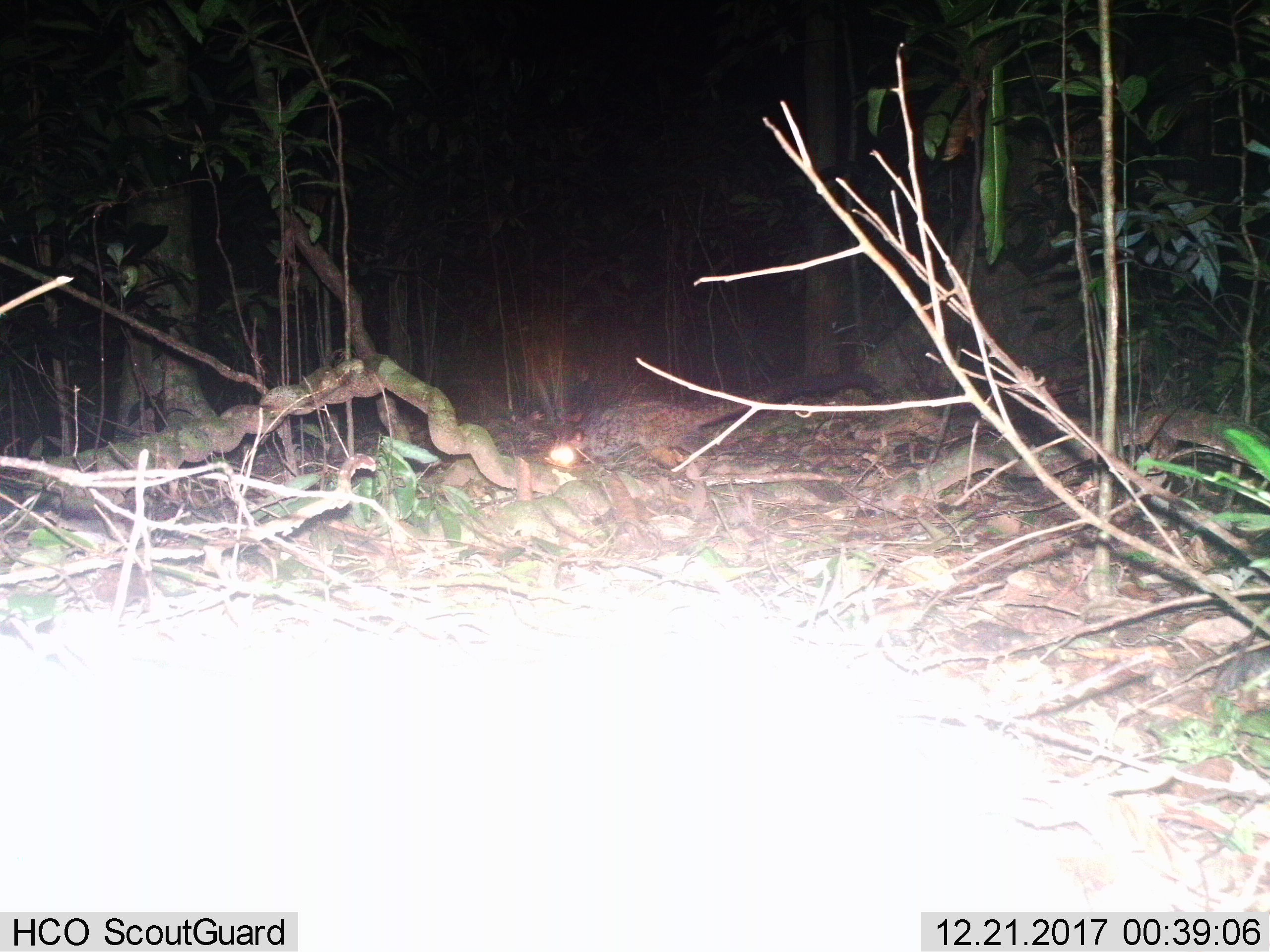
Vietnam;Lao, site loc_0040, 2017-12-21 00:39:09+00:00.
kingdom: Animalia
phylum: Chordata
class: Mammalia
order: Carnivora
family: Viverridae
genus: Paradoxurus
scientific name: Paradoxurus hermaphroditus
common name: common palm civet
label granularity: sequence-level